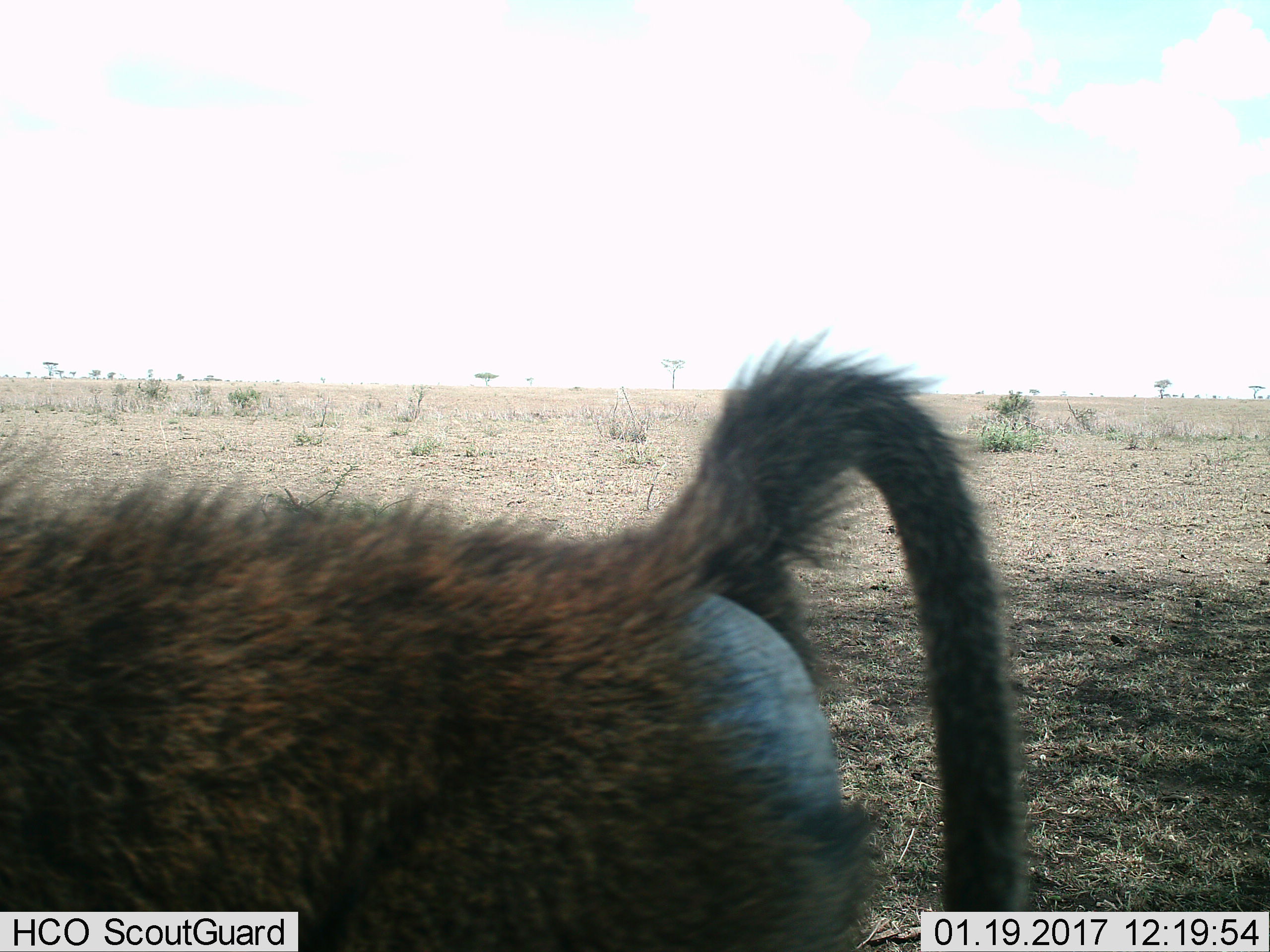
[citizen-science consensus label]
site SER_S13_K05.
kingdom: Animalia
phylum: Chordata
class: Mammalia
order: Primates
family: Cercopithecidae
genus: Papio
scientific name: Papio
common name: baboon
Baboon (Papio), count 1. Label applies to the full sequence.